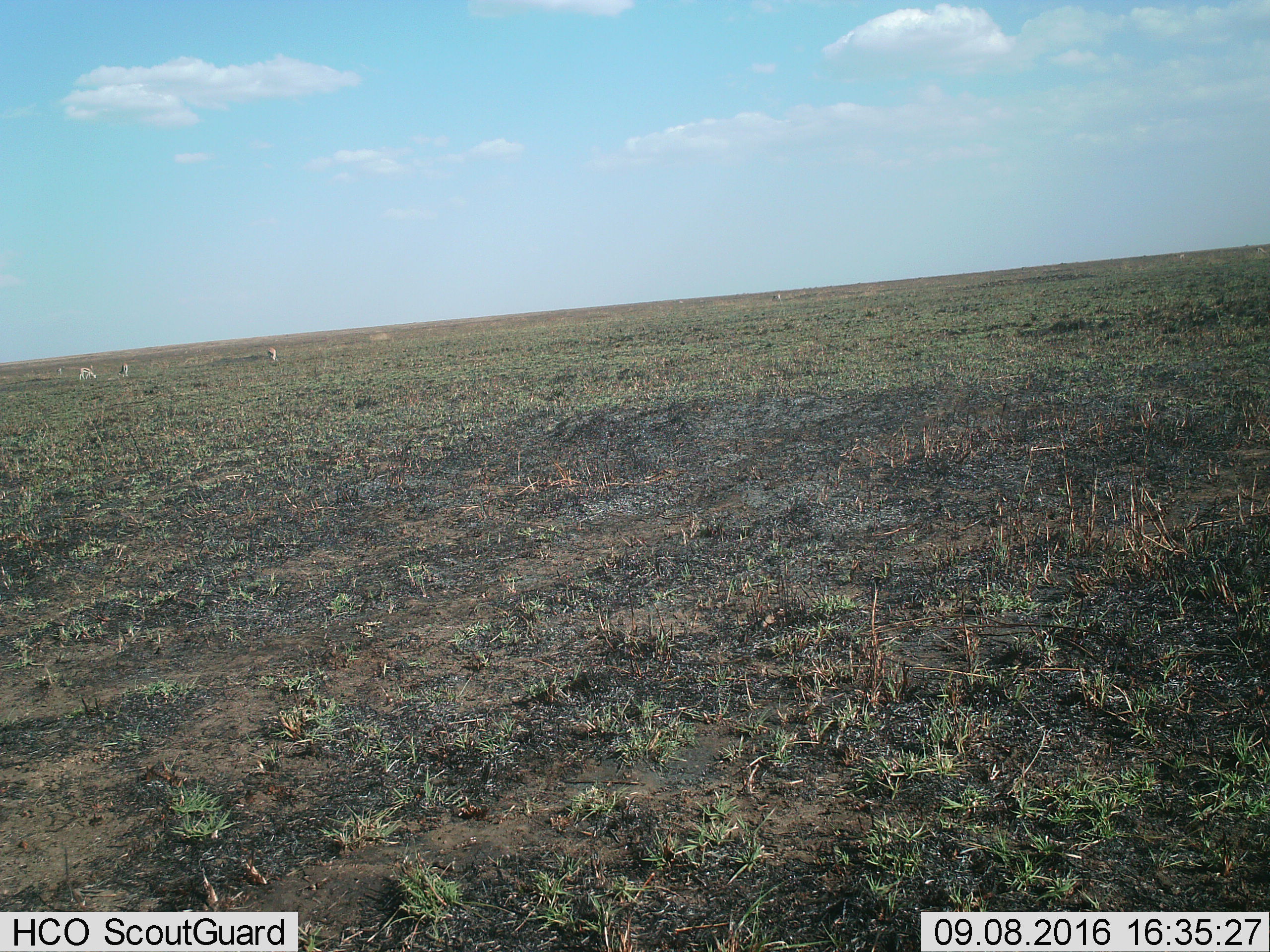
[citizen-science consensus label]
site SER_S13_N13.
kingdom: Animalia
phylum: Chordata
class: Mammalia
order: Artiodactyla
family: Bovidae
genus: Eudorcas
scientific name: Eudorcas thomsonii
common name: thomson's gazelle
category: gazellethomsons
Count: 4.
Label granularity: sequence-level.